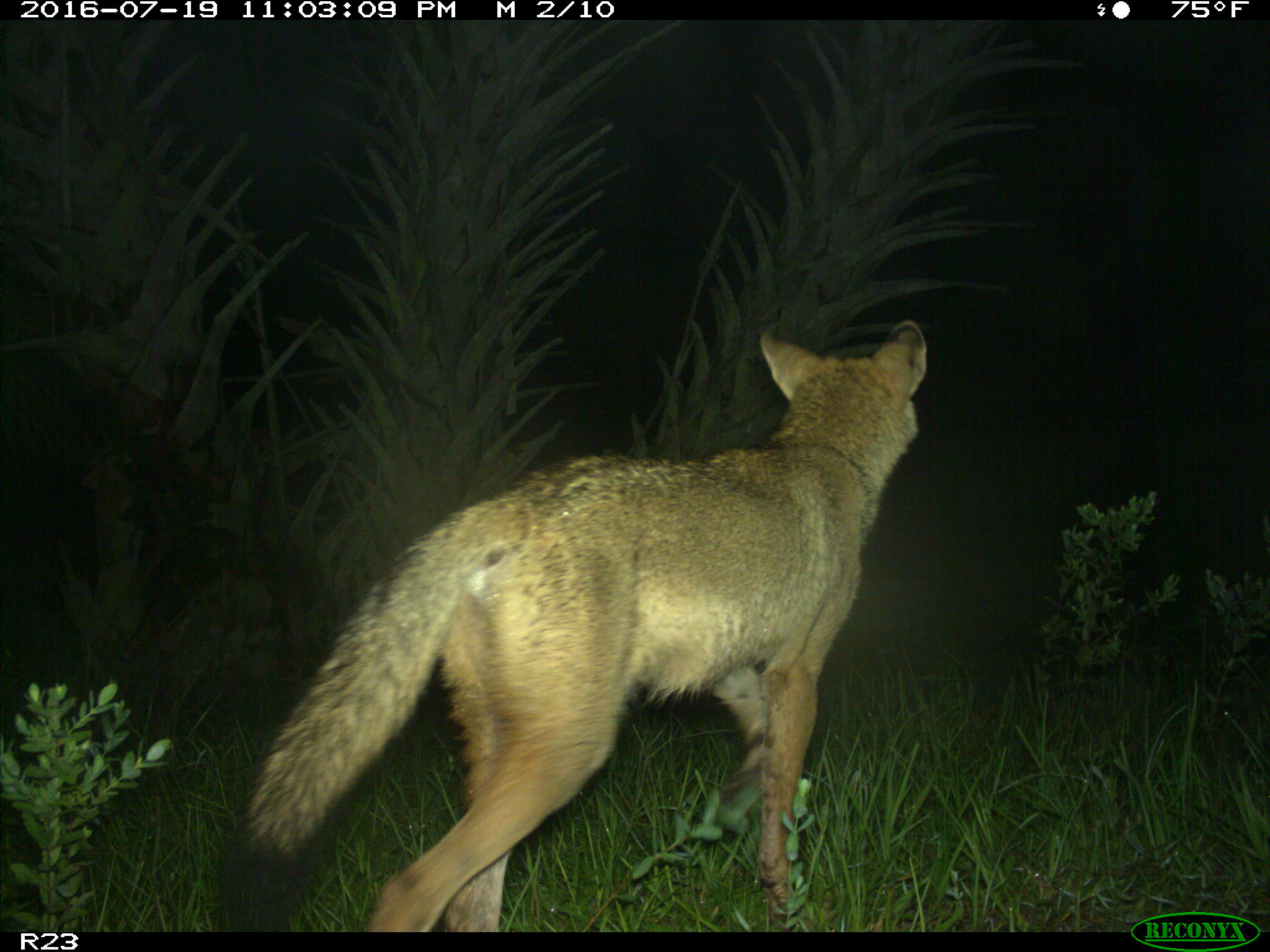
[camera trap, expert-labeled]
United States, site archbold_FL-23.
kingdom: Animalia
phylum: Chordata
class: Mammalia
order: Carnivora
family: Canidae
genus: Canis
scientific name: Canis latrans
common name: coyote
Canis latrans (coyote).